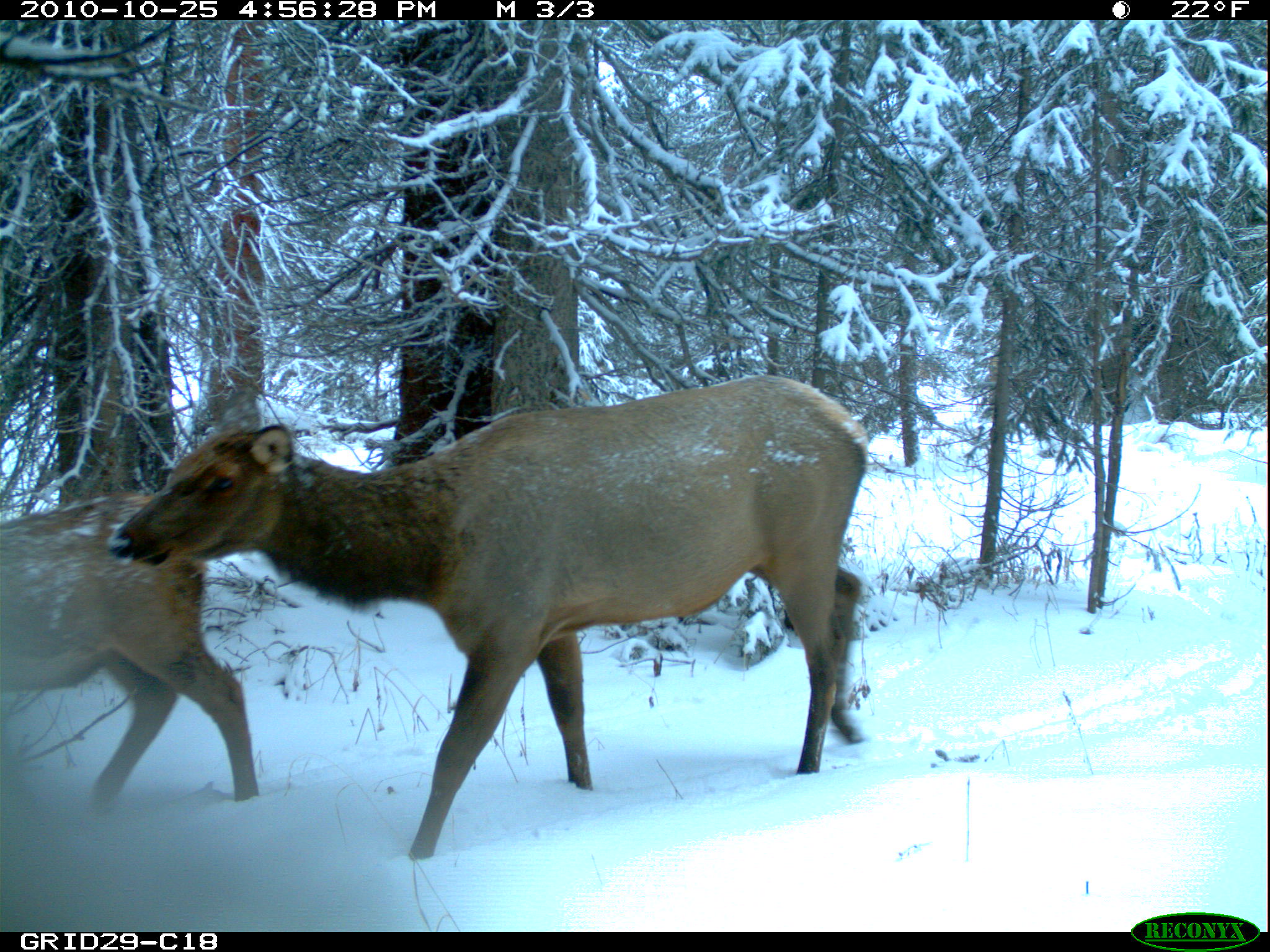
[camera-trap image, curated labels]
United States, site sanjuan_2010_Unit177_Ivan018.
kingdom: Animalia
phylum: Chordata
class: Mammalia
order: Artiodactyla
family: Cervidae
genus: Cervus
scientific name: Cervus elaphus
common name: red deer